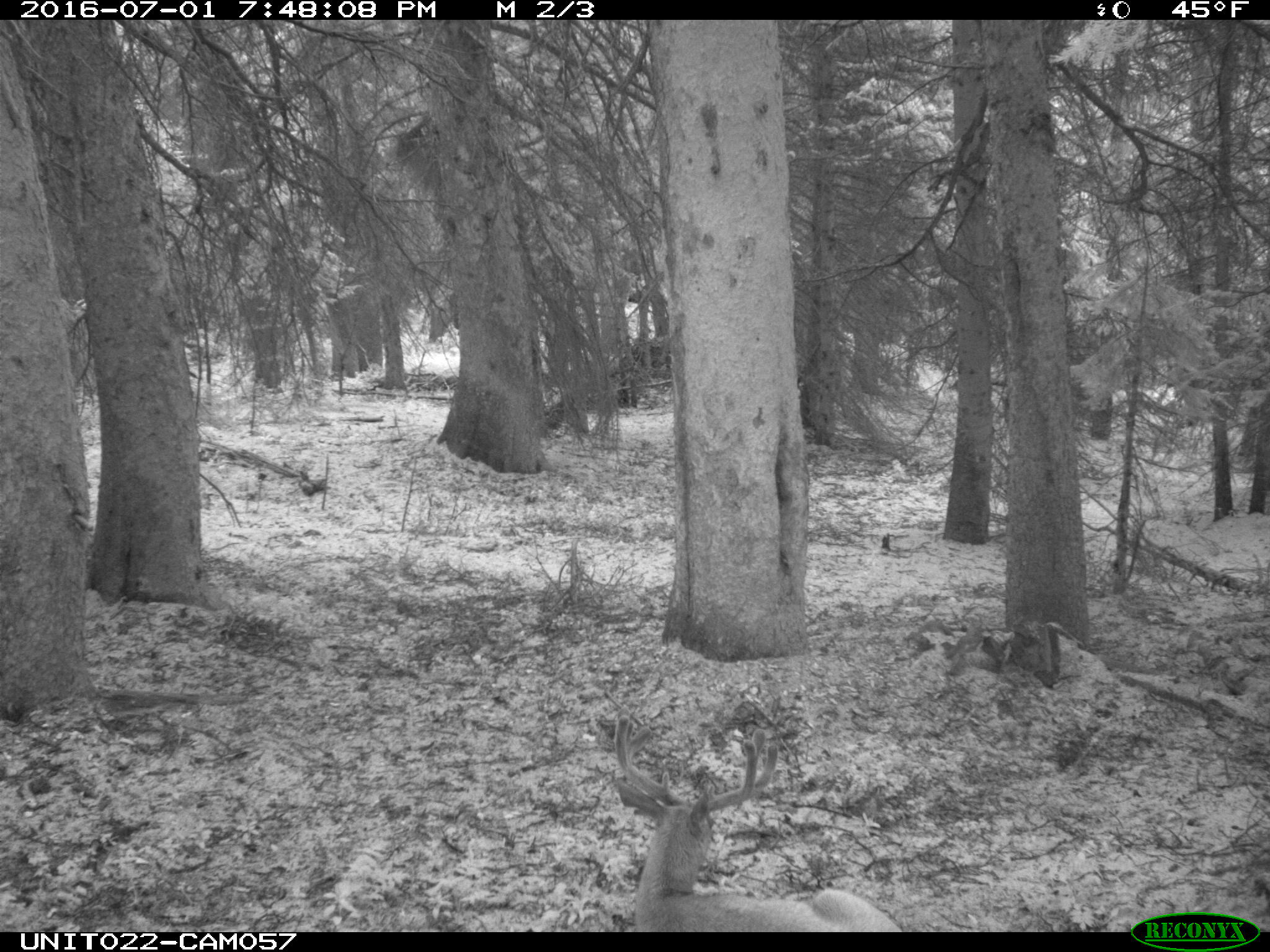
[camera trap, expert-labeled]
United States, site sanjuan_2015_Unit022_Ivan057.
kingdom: Animalia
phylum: Chordata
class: Mammalia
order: Artiodactyla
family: Cervidae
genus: Odocoileus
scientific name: Odocoileus hemionus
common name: mule deer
Odocoileus hemionus (mule deer).